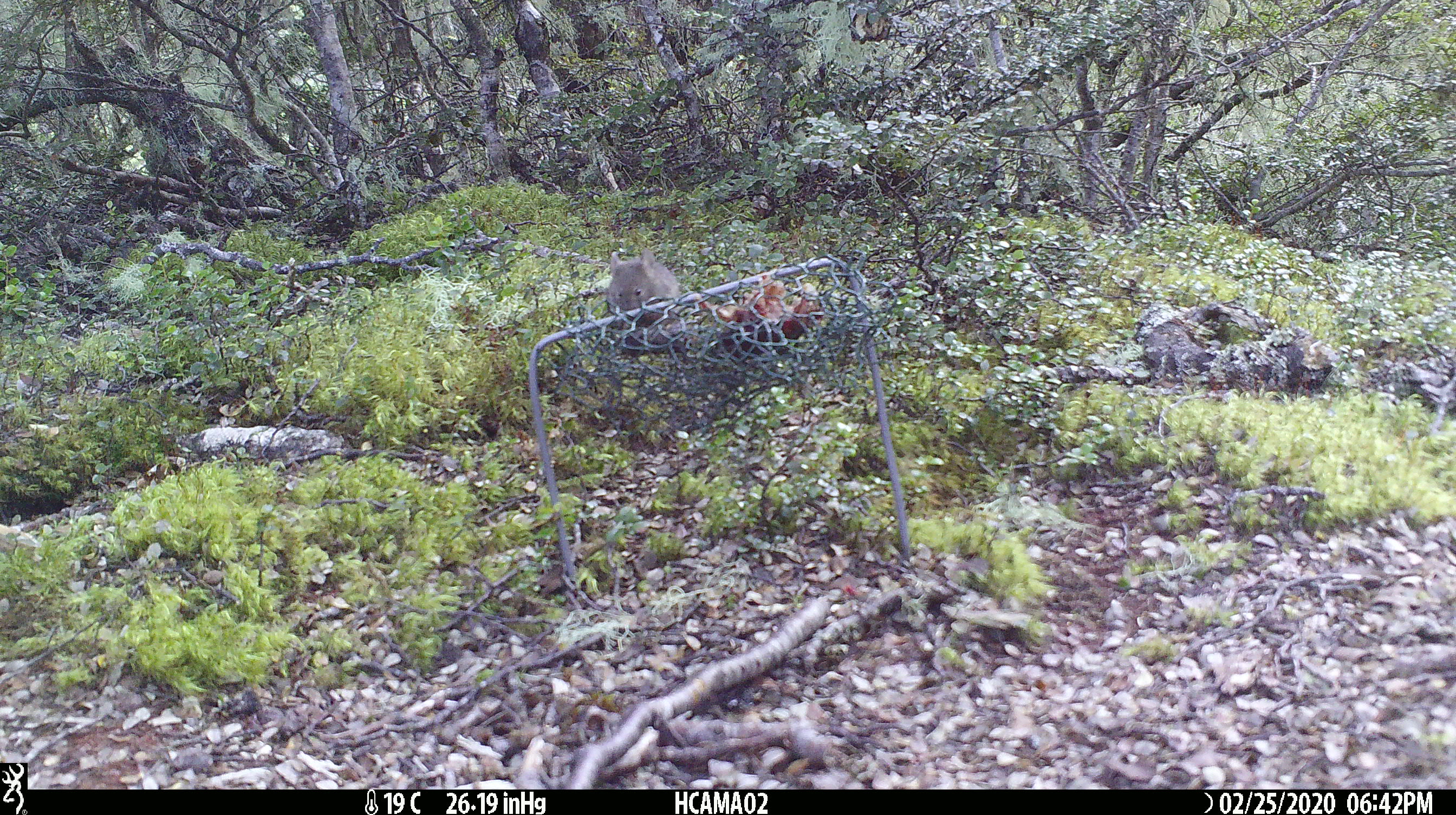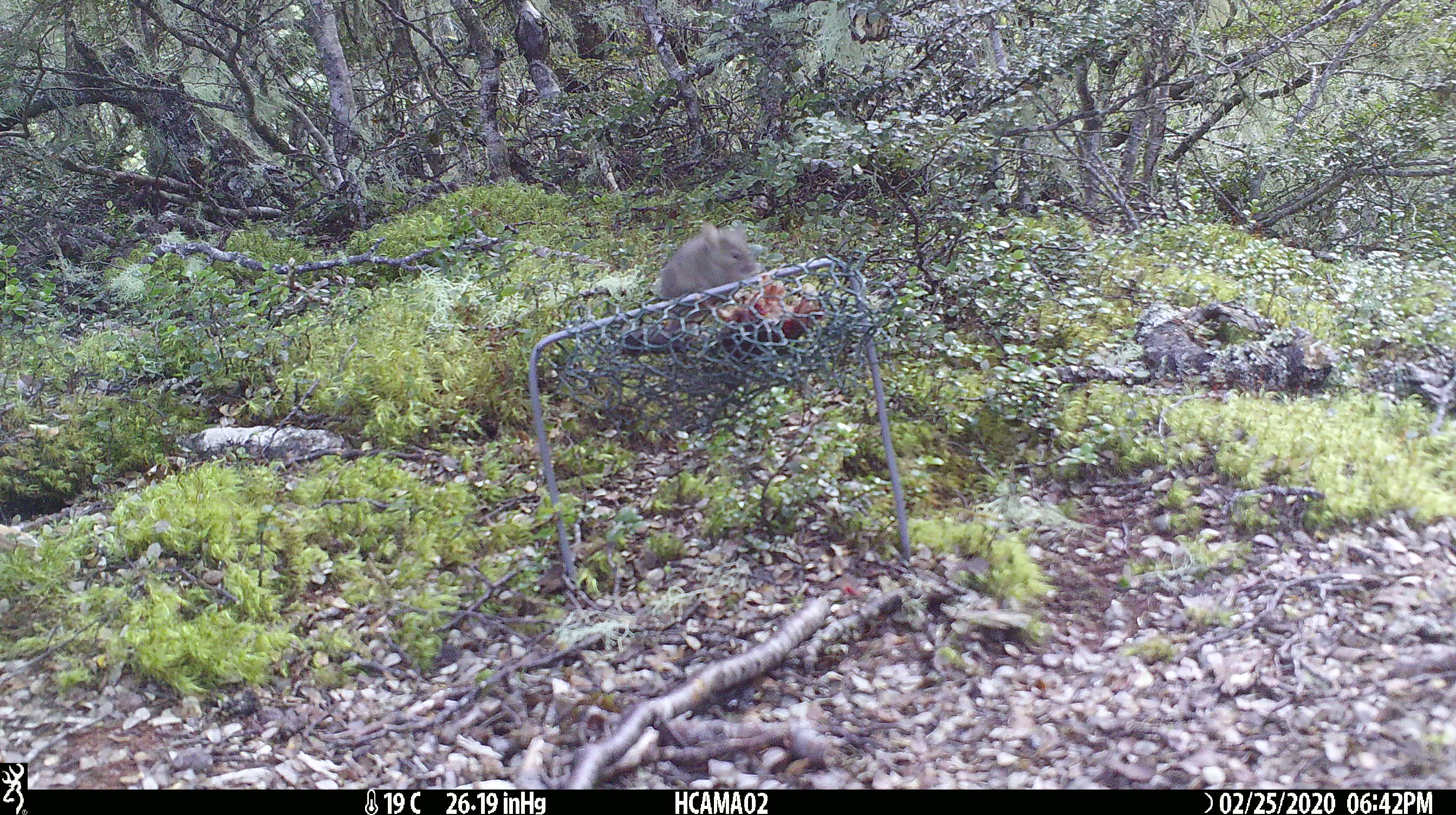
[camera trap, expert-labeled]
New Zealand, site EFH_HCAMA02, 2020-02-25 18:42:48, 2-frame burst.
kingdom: Animalia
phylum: Chordata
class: Mammalia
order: Rodentia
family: Muridae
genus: Mus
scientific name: Mus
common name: mouse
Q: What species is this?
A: Mouse (Mus).